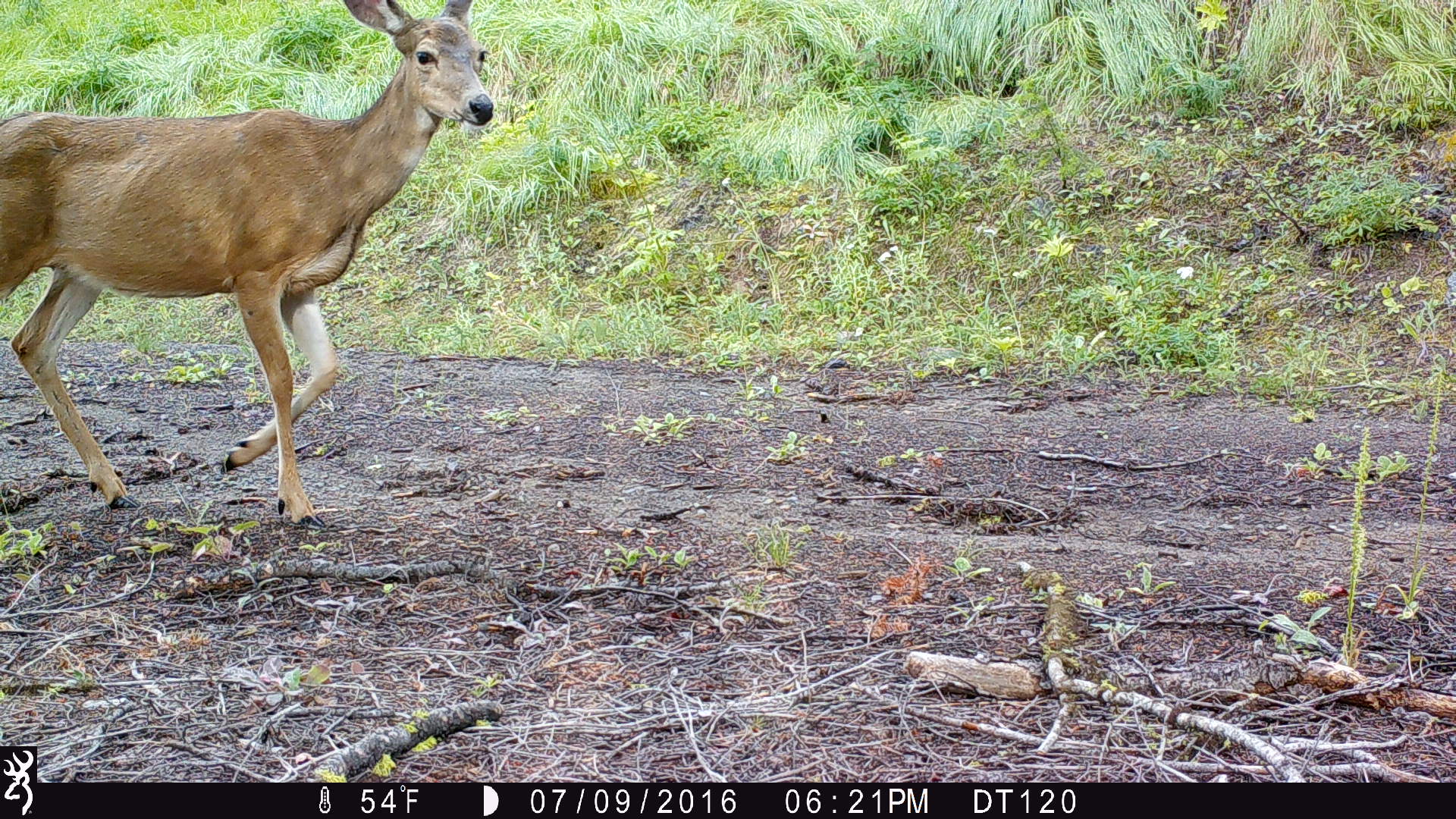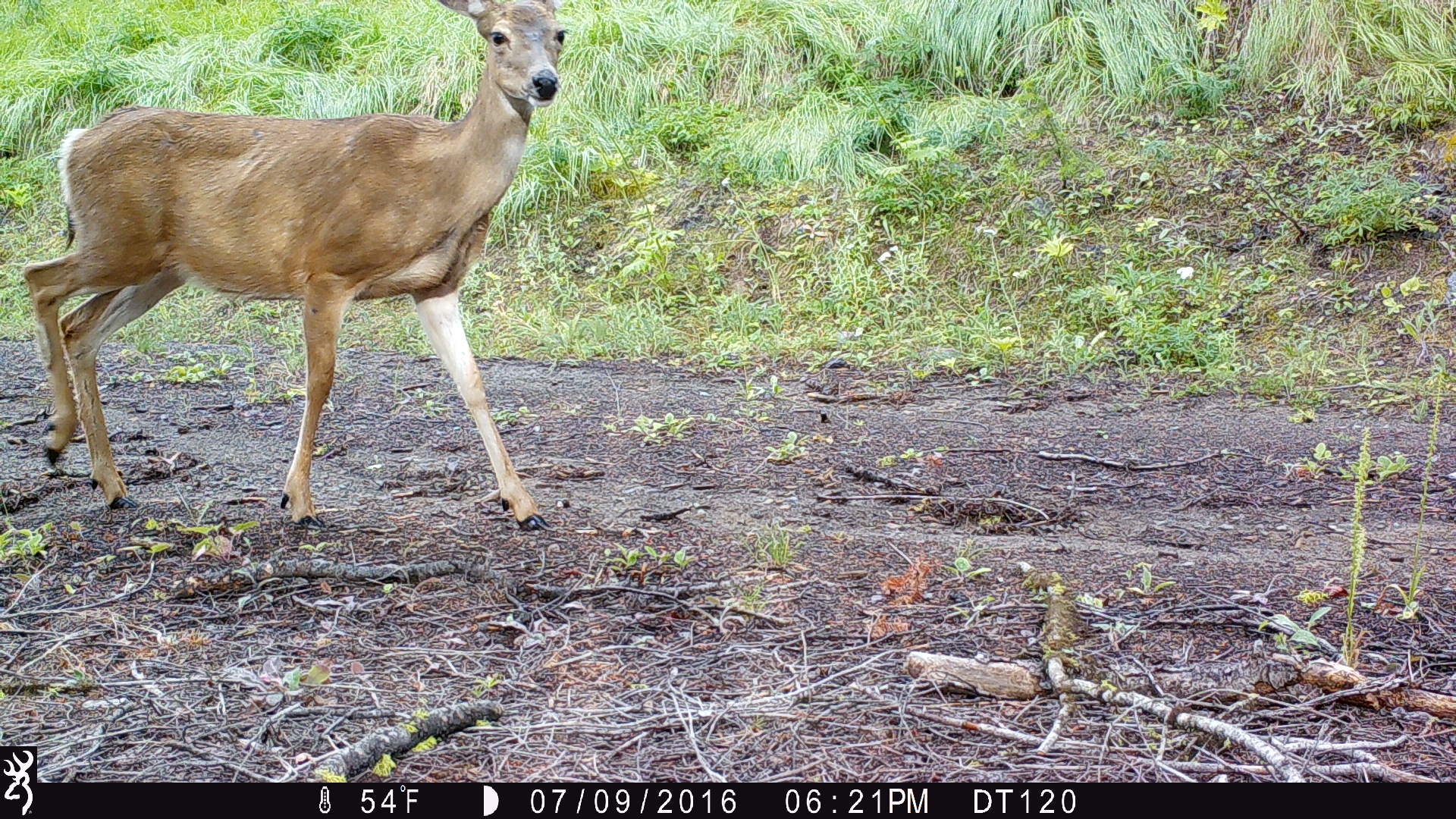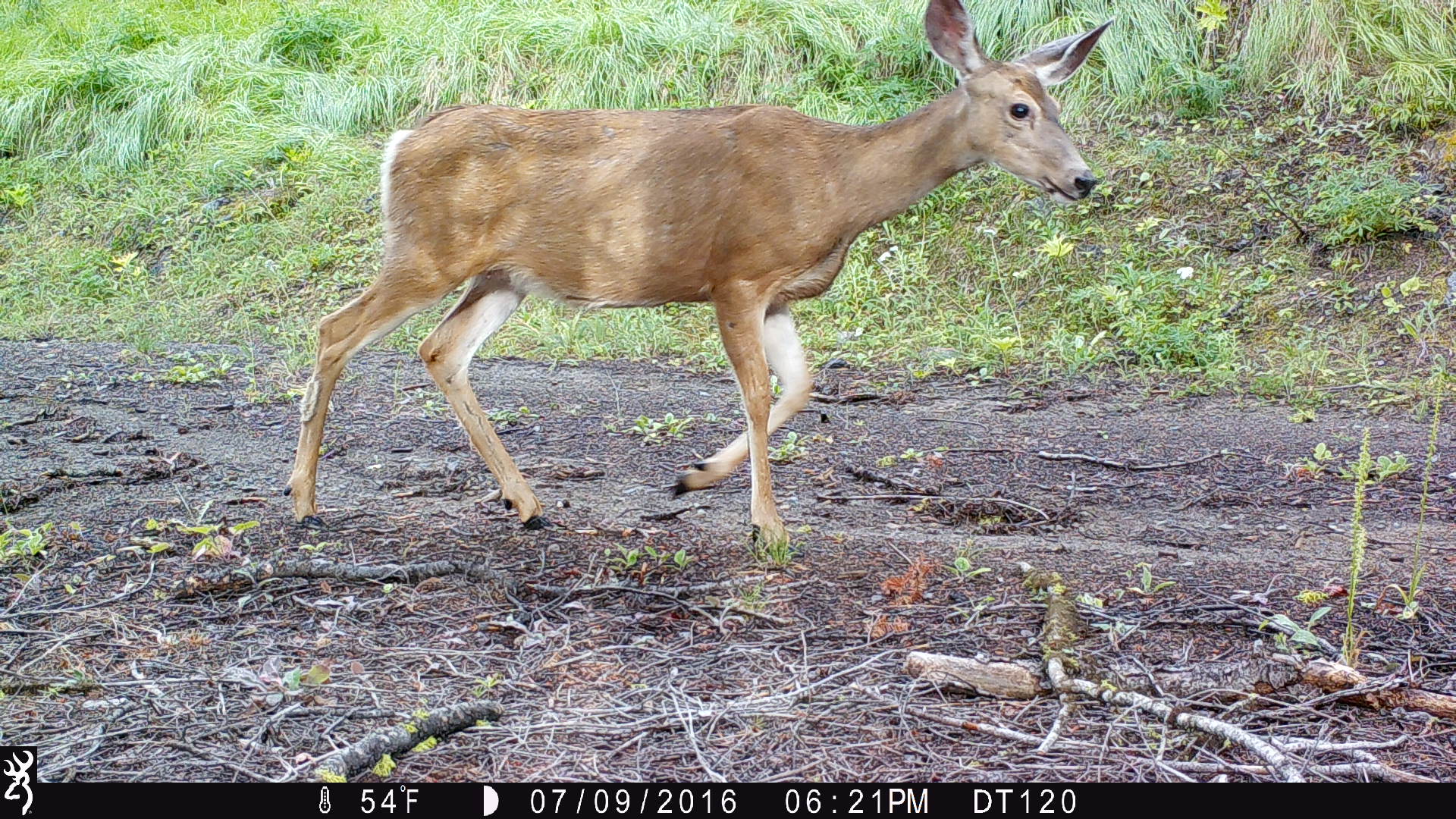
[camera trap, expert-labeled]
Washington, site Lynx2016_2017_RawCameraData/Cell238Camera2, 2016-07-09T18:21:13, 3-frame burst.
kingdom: Animalia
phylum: Chordata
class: Mammalia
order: Artiodactyla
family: Cervidae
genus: Odocoileus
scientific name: Odocoileus hemionus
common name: mule deer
Odocoileus hemionus (mule deer). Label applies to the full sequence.